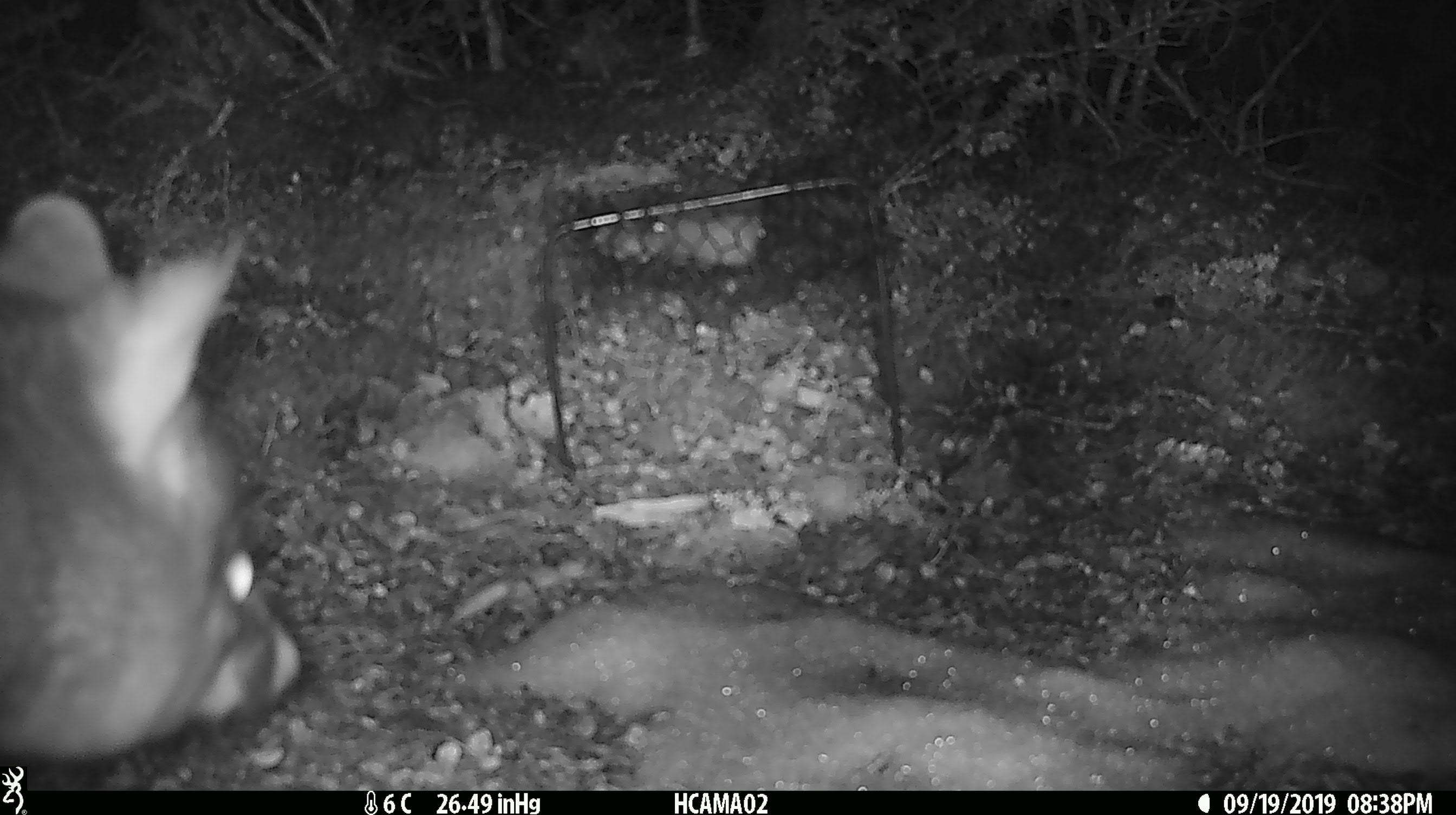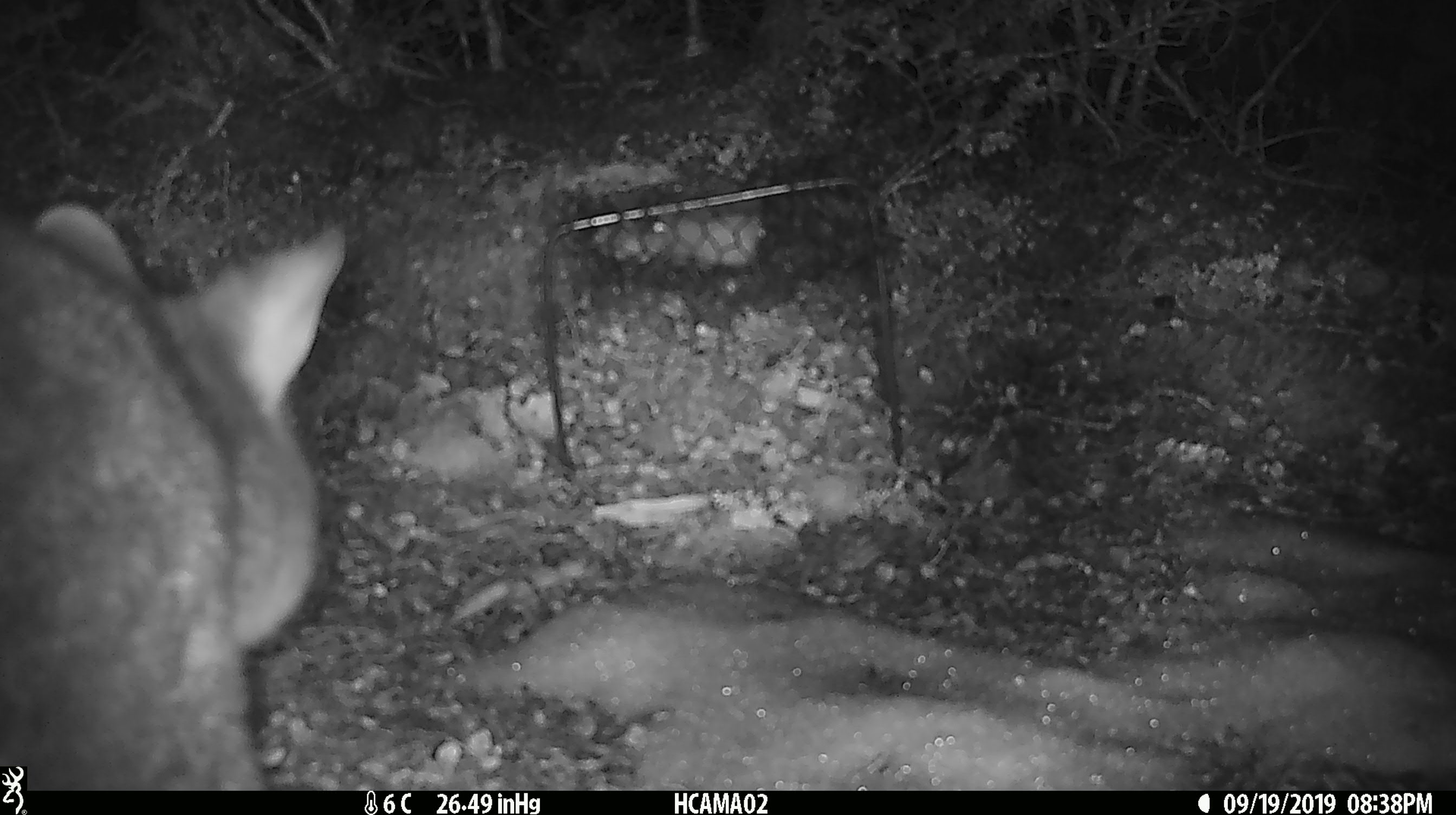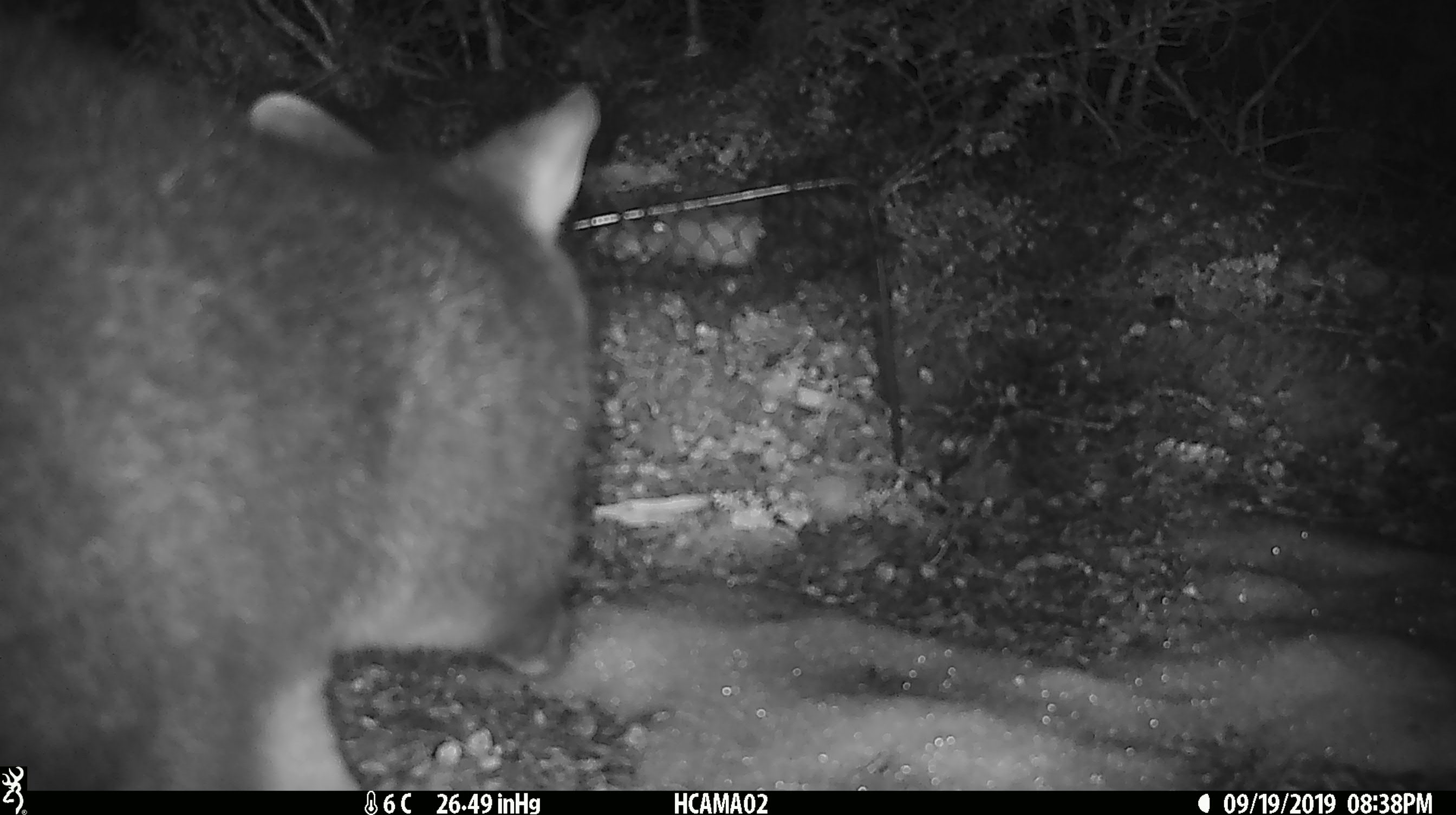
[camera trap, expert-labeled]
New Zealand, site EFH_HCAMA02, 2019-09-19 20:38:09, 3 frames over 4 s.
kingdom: Animalia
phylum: Chordata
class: Mammalia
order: Diprotodontia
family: Phalangeridae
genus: Trichosurus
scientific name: Trichosurus vulpecula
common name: common brushtail possum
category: possum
Possum (common brushtail possum) (Trichosurus vulpecula).